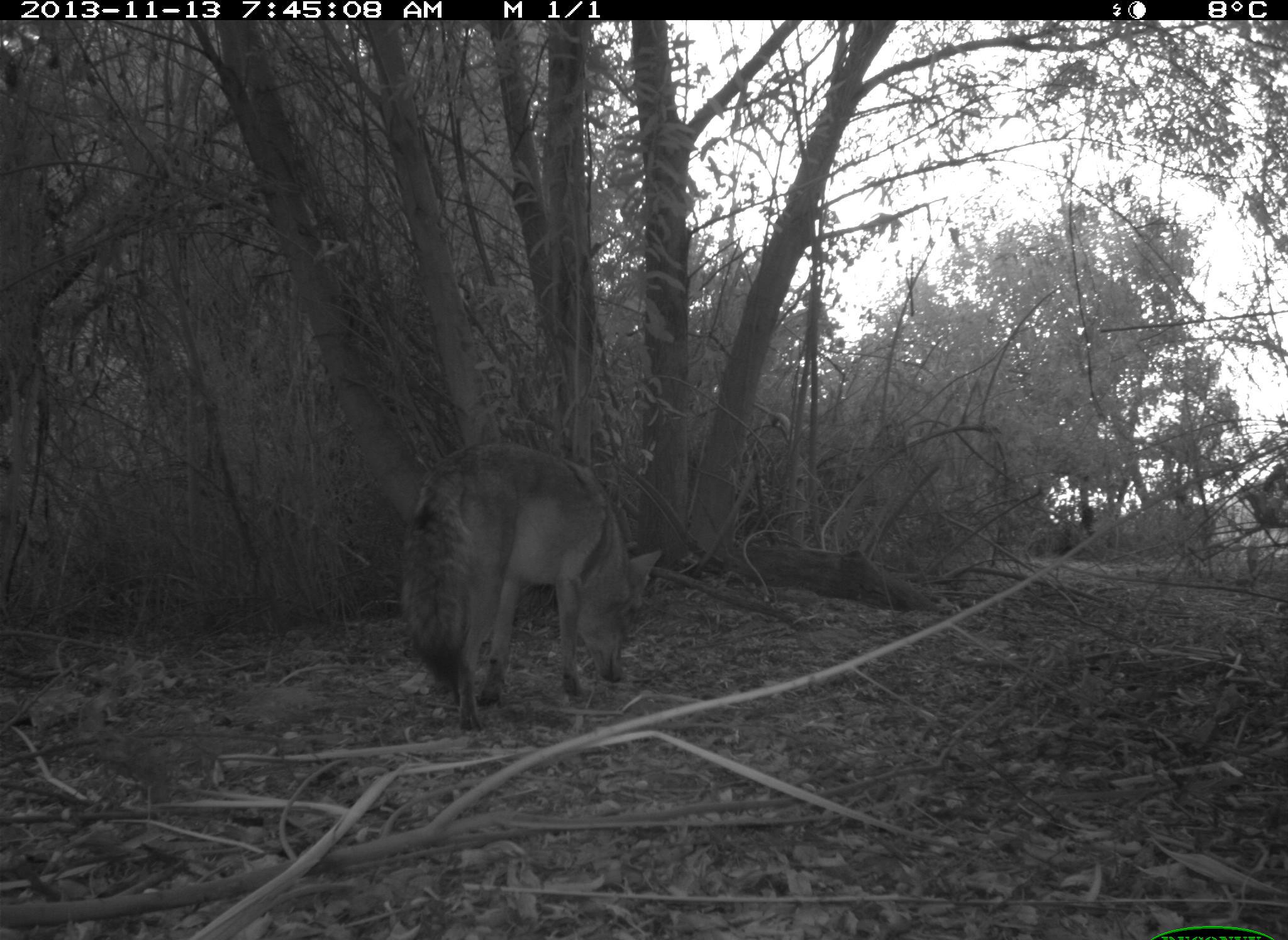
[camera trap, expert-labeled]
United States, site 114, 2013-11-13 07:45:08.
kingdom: Animalia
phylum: Chordata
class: Mammalia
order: Carnivora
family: Canidae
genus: Canis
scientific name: Canis latrans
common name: coyote